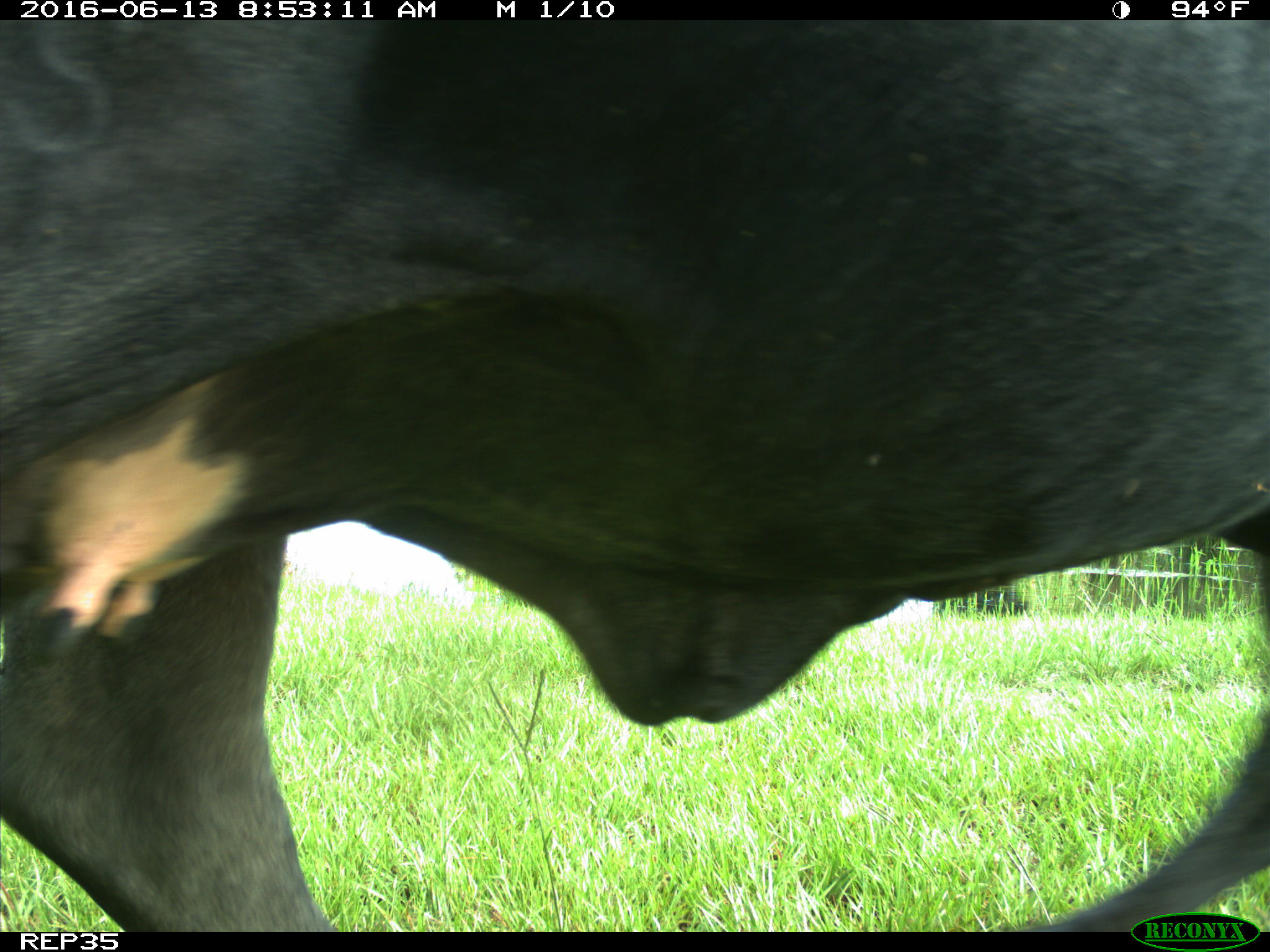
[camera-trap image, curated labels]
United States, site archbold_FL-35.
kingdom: Animalia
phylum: Chordata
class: Mammalia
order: Artiodactyla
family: Bovidae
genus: Bos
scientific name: Bos taurus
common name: domestic cow